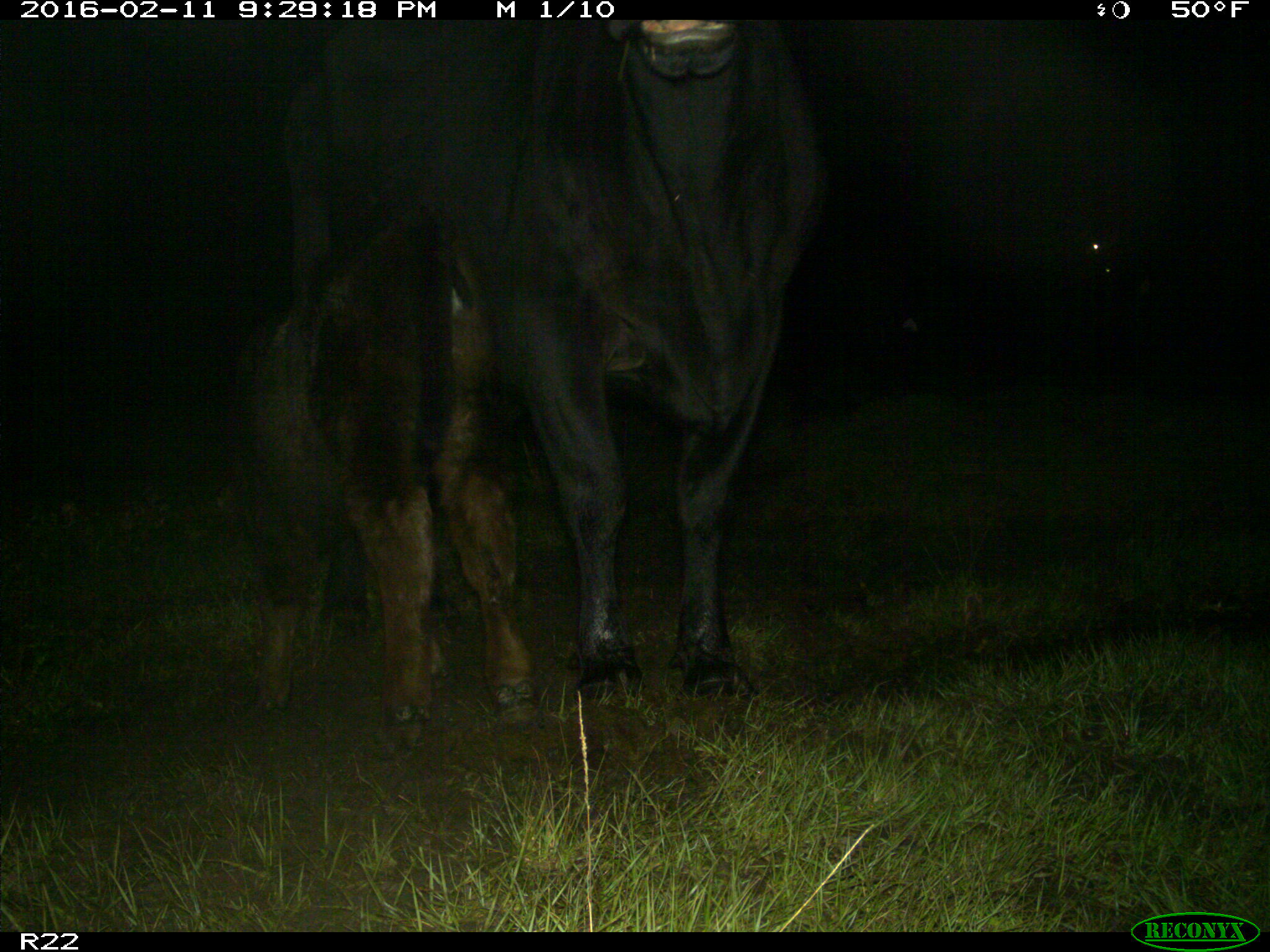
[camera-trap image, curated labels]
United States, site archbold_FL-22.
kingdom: Animalia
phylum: Chordata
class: Mammalia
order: Artiodactyla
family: Bovidae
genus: Bos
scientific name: Bos taurus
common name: domestic cow